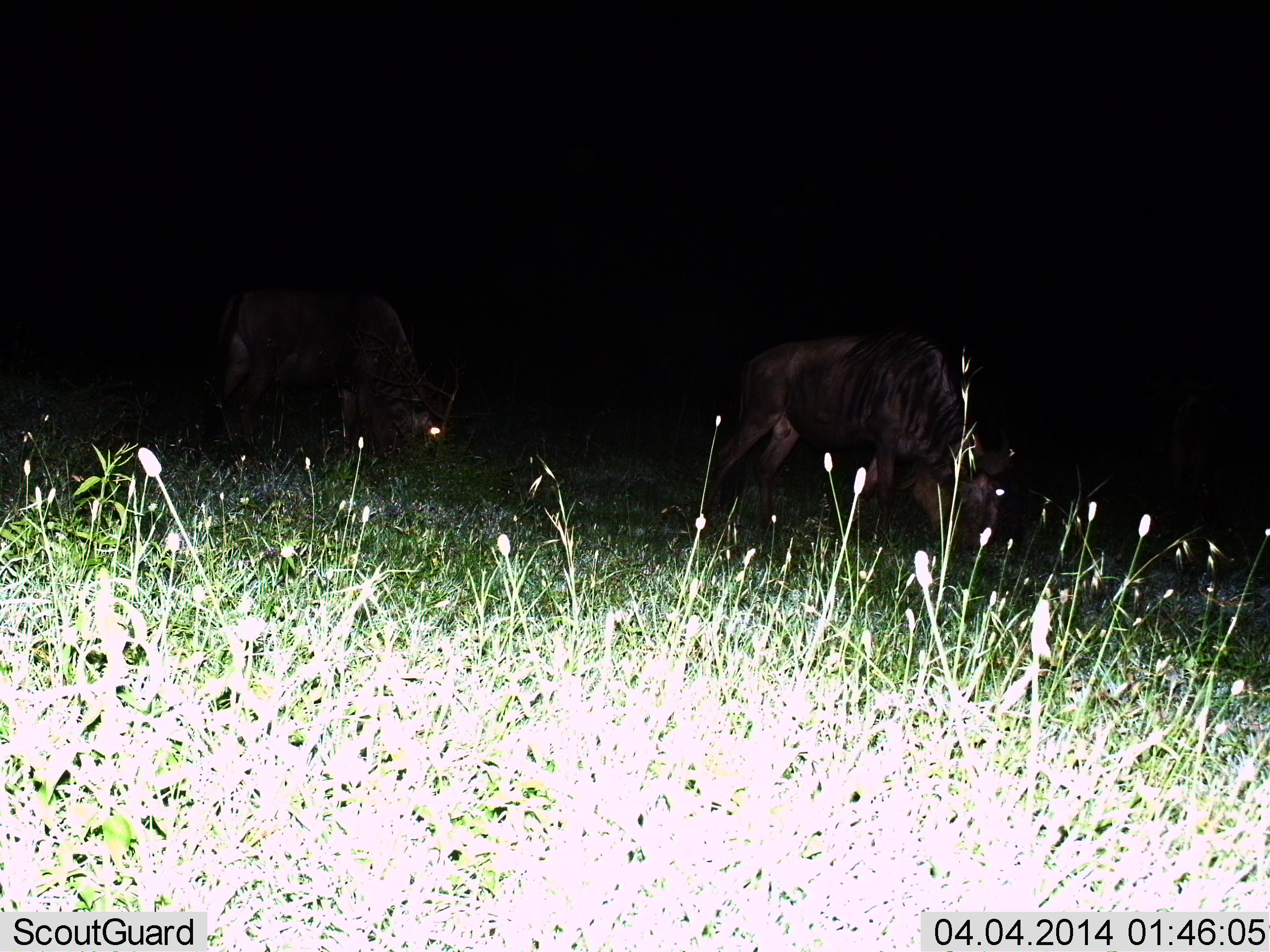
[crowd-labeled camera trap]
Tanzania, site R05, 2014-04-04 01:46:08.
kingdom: Animalia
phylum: Chordata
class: Mammalia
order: Artiodactyla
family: Bovidae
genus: Connochaetes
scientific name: Connochaetes taurinus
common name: blue wildebeest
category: wildebeest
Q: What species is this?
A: Wildebeest (blue wildebeest) (Connochaetes taurinus).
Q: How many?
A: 2.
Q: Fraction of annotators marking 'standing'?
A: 20%.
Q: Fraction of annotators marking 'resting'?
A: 0%.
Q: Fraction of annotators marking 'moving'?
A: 0%.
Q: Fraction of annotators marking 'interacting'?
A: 0%.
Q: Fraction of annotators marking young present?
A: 0%.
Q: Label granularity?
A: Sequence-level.